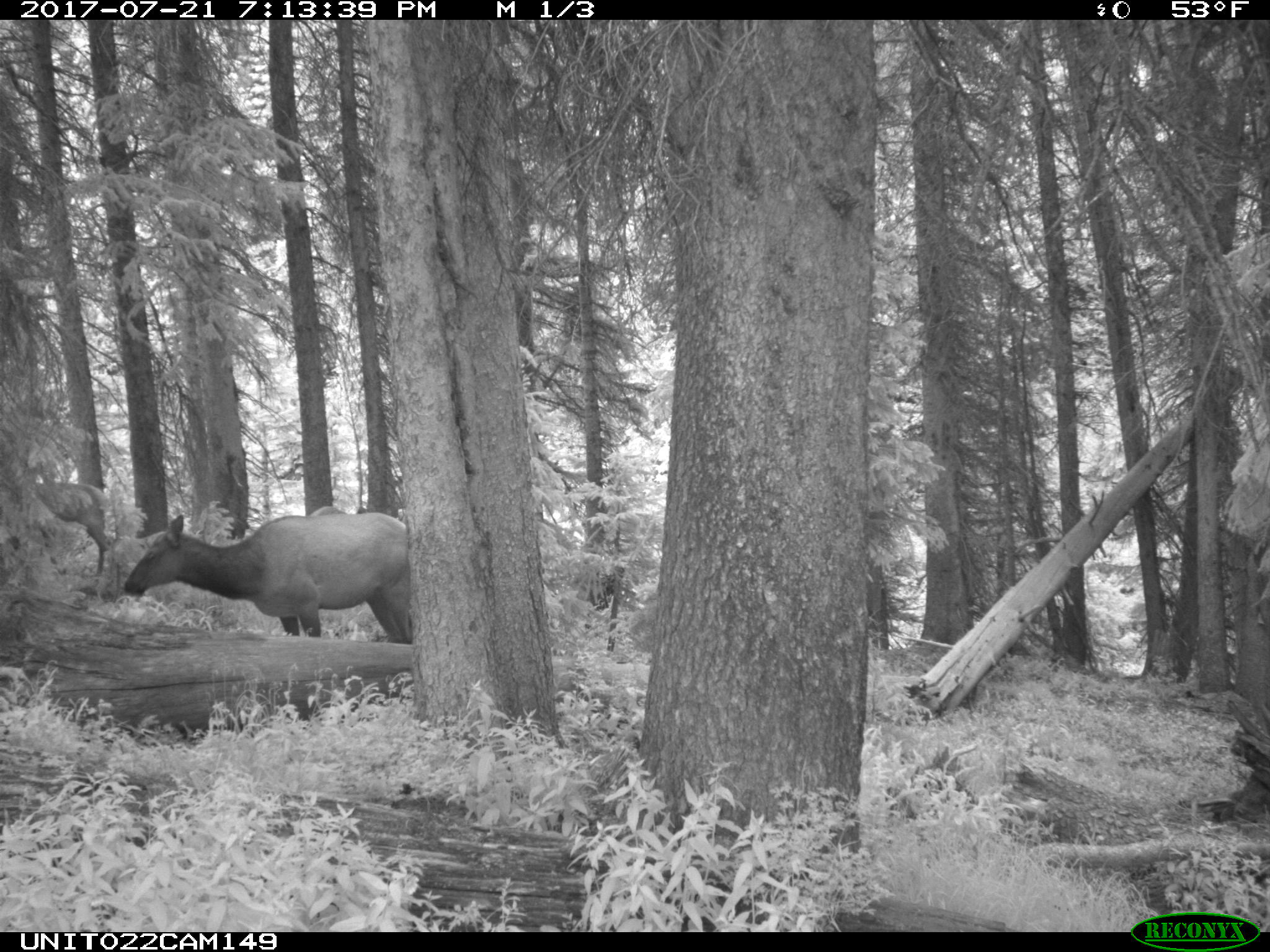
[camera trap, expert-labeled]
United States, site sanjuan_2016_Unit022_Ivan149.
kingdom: Animalia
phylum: Chordata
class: Mammalia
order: Artiodactyla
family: Cervidae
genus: Cervus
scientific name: Cervus elaphus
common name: red deer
Cervus elaphus (red deer).